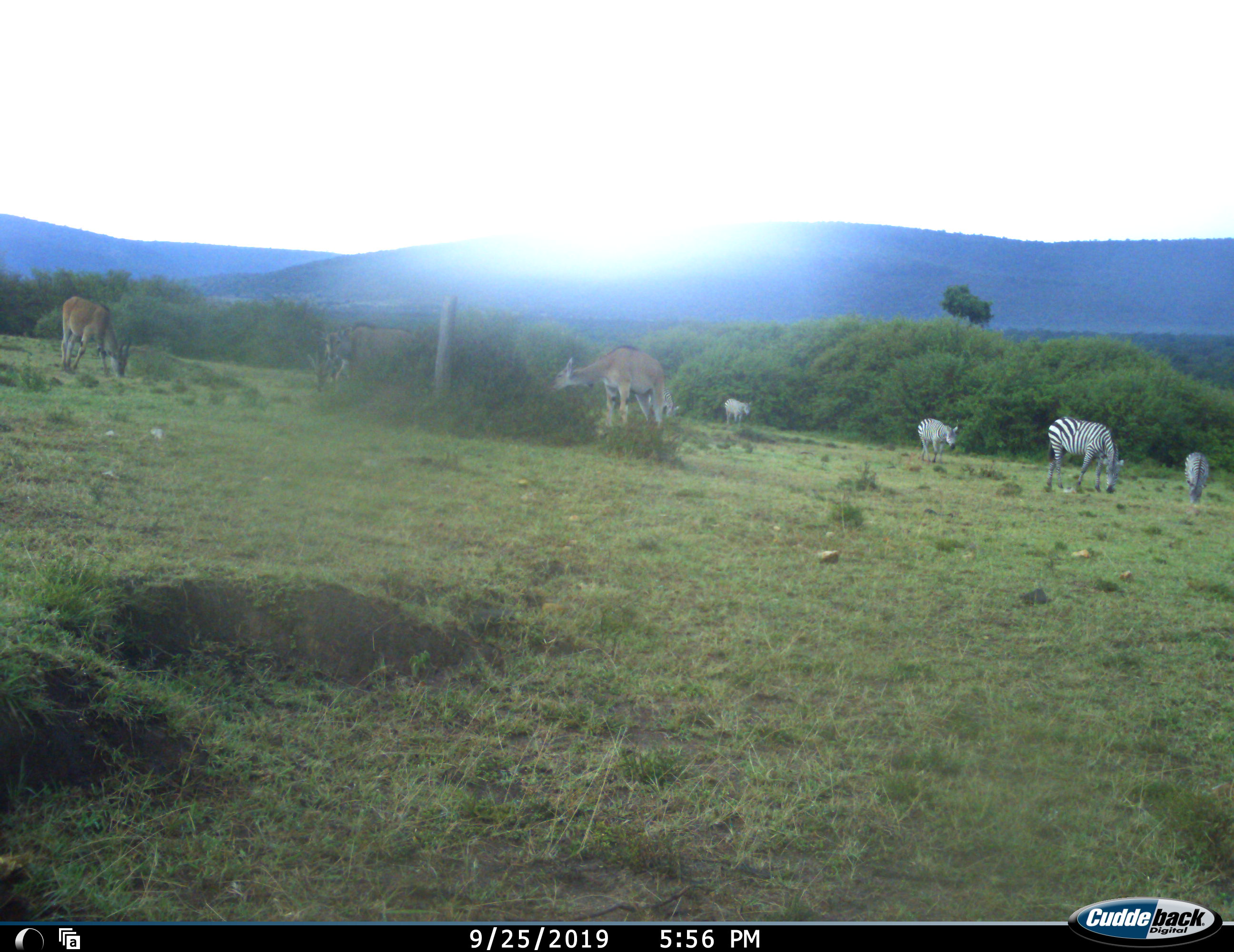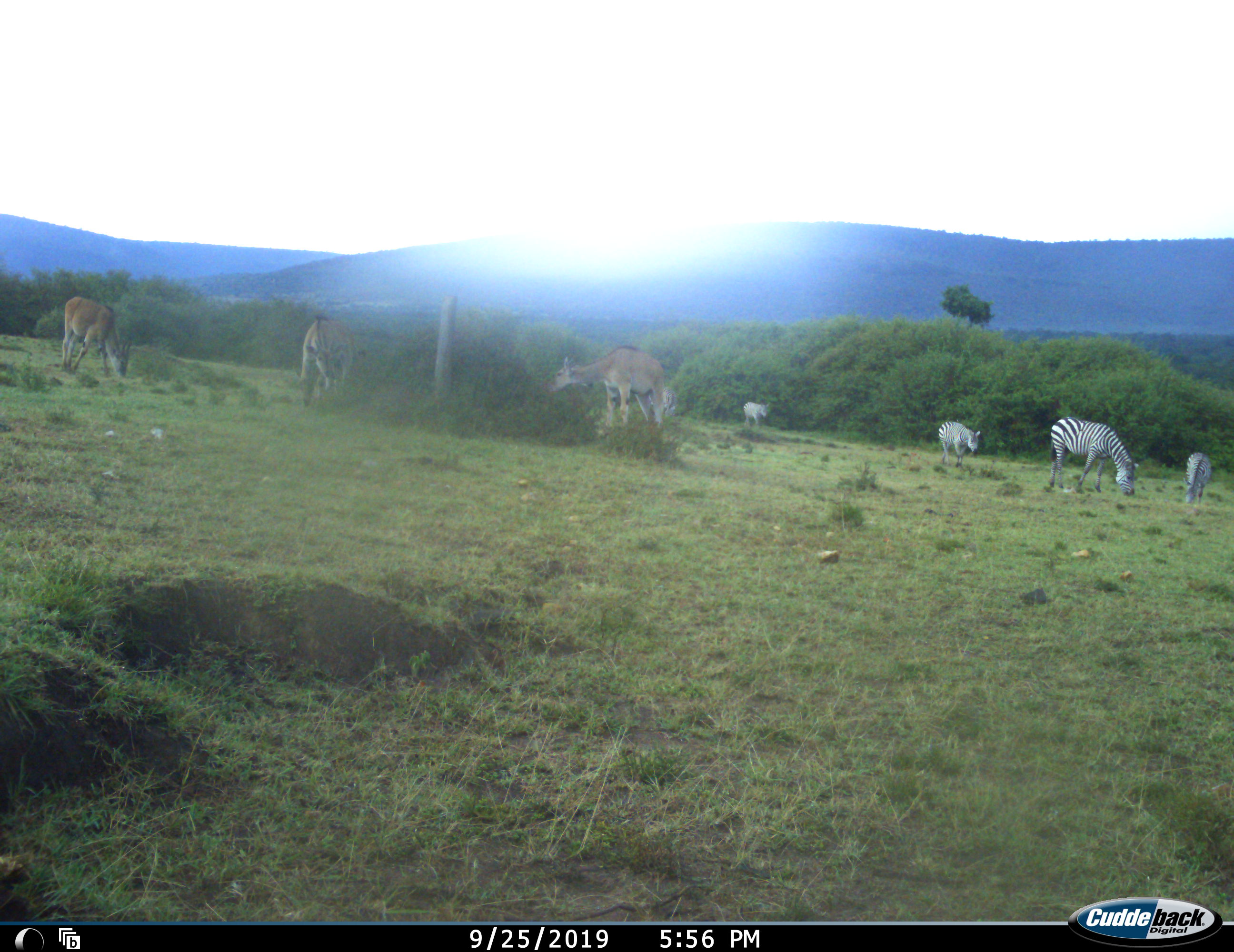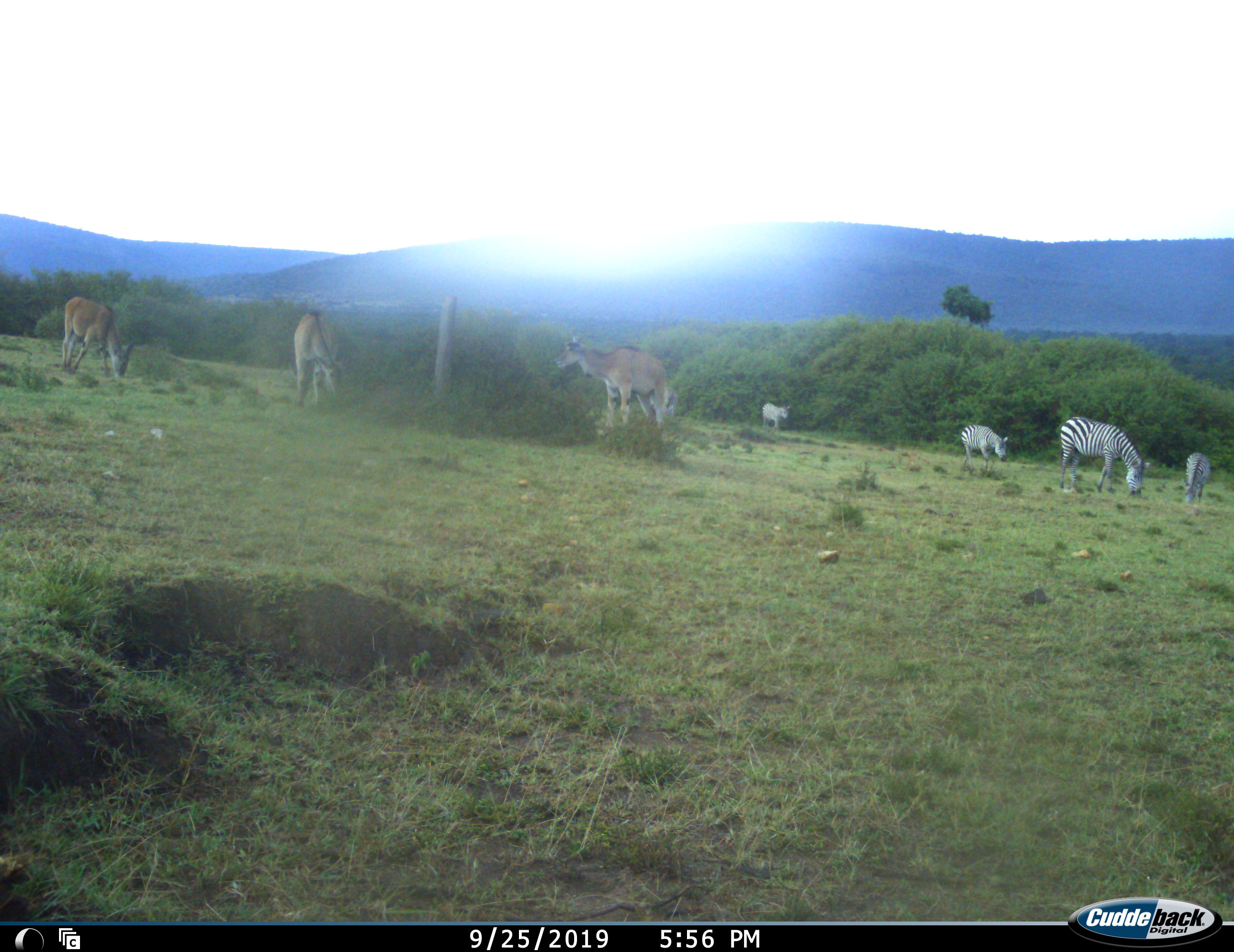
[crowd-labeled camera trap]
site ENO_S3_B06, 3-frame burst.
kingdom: Animalia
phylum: Chordata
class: Mammalia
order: Artiodactyla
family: Bovidae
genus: Tragelaphus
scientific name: Tragelaphus oryx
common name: eland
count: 3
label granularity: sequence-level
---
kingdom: Animalia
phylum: Chordata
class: Mammalia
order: Perissodactyla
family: Equidae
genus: Equus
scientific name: Equus quagga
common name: plains zebra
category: zebraplains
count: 5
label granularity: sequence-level